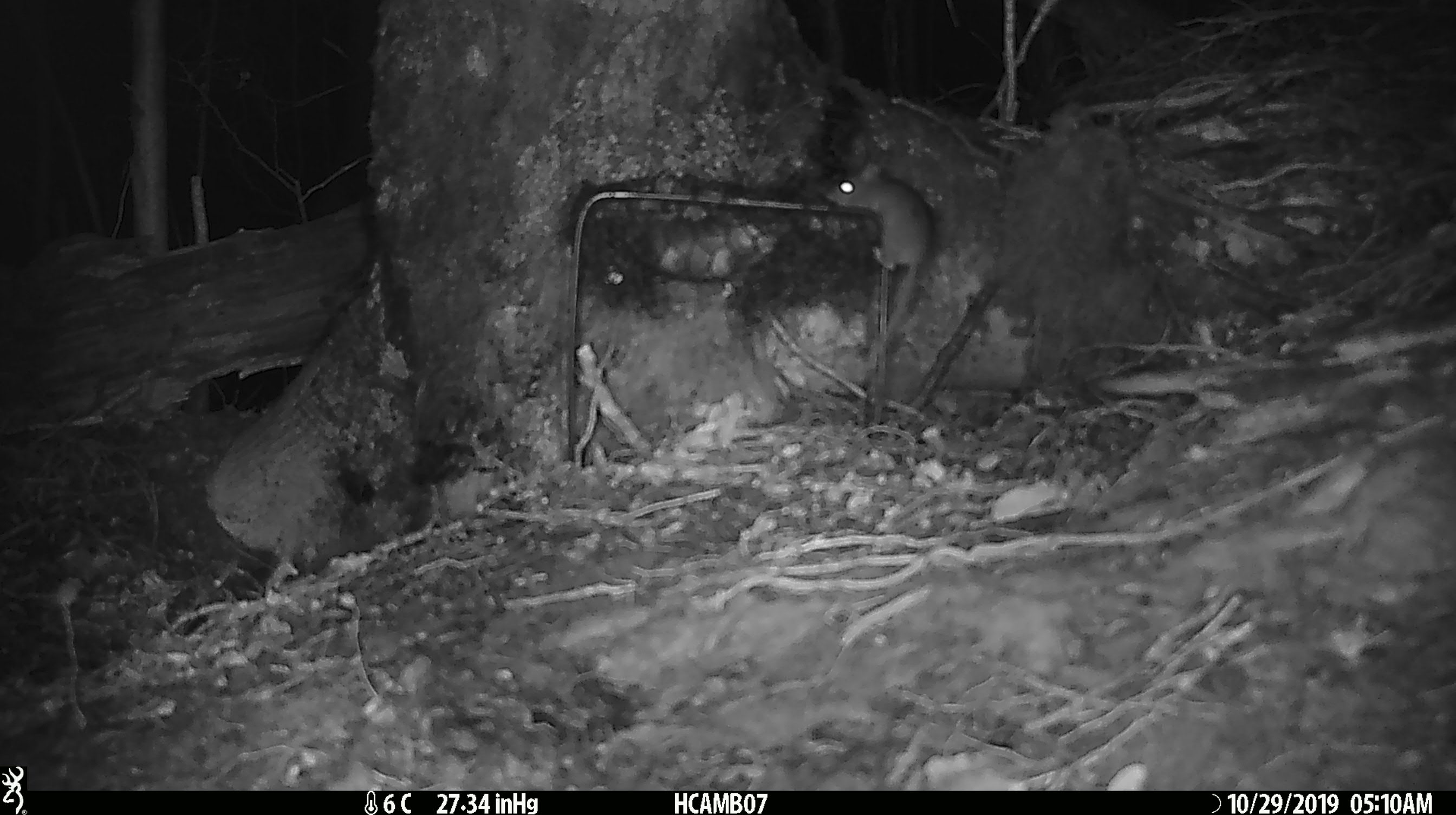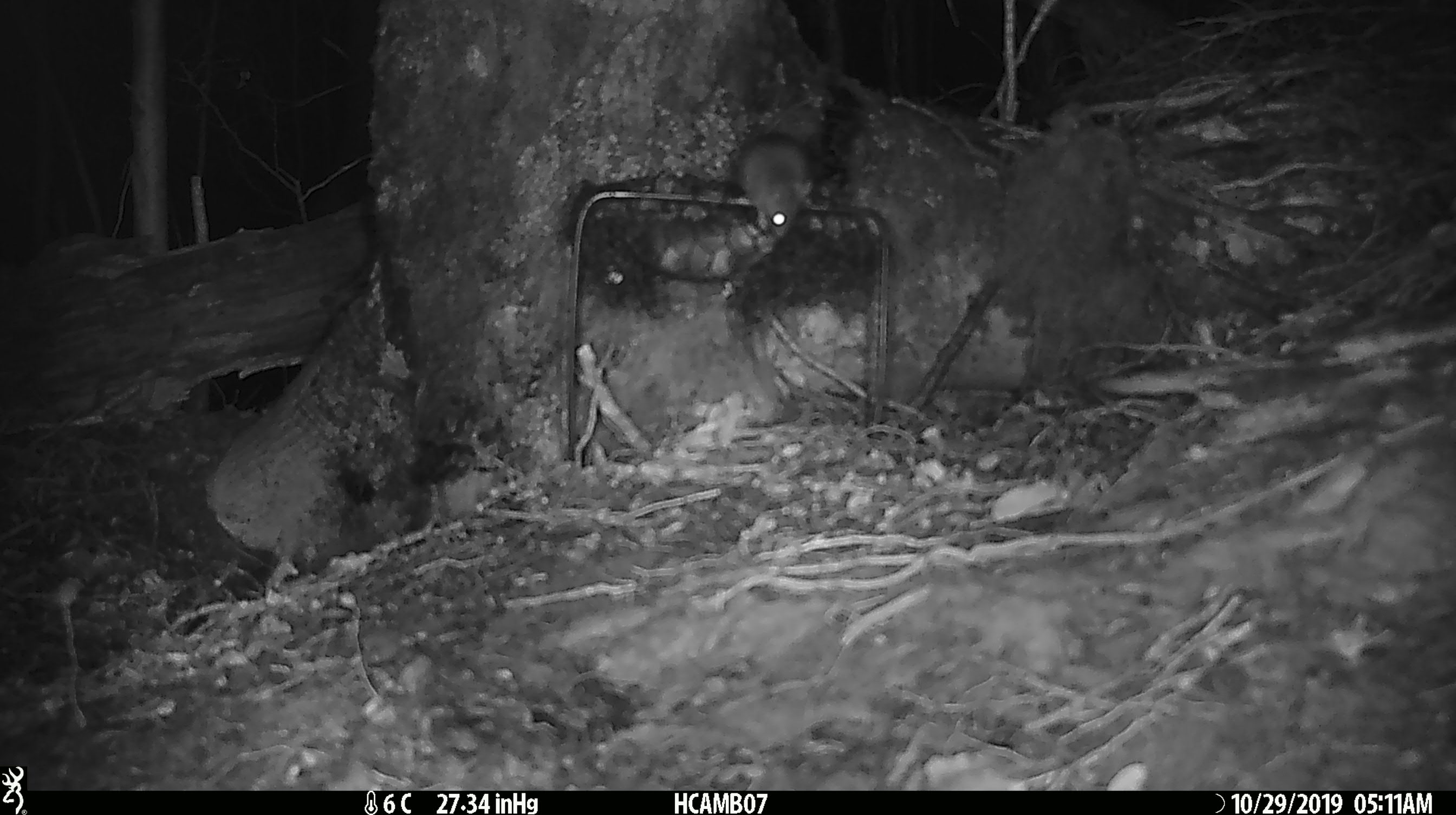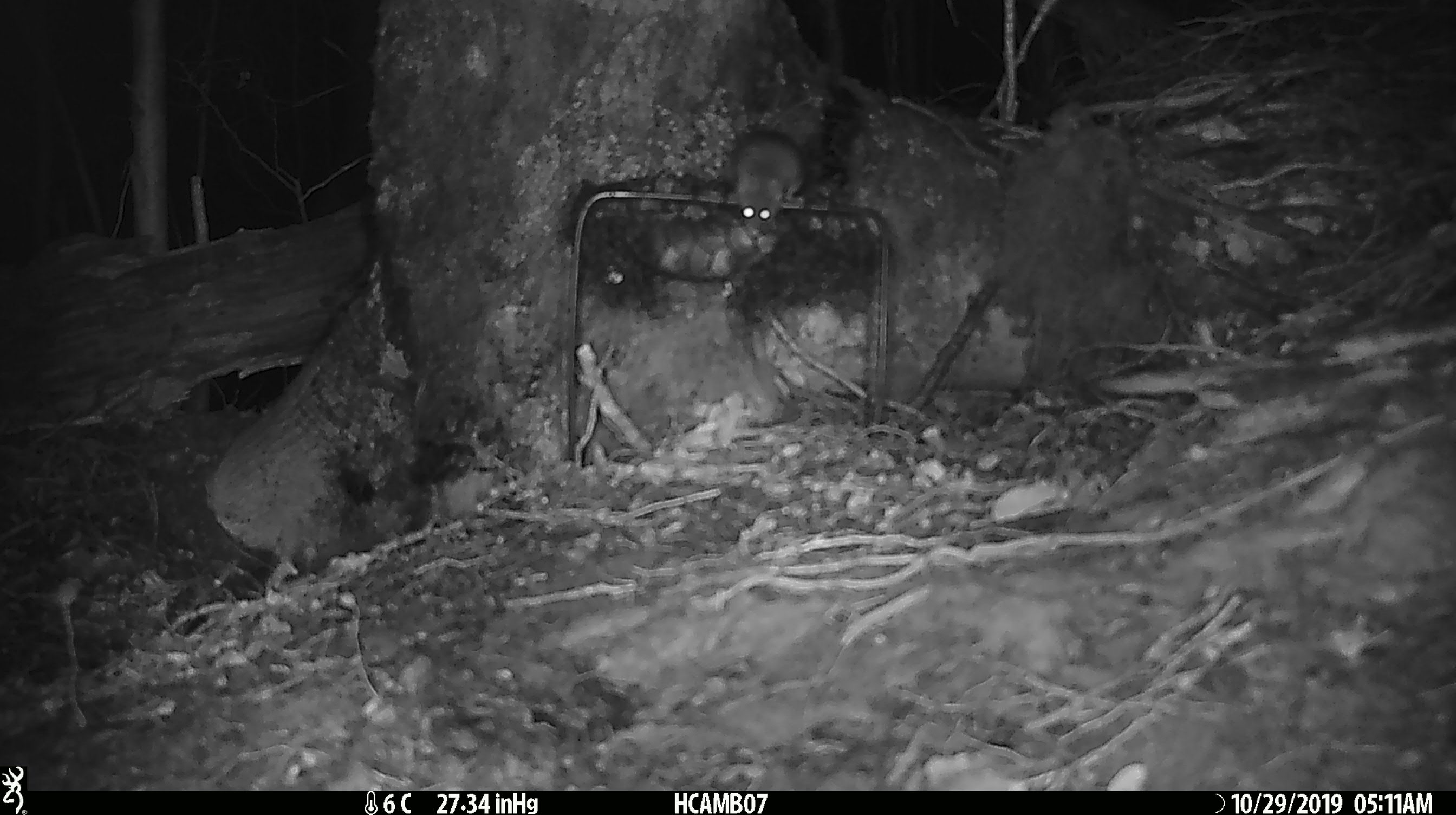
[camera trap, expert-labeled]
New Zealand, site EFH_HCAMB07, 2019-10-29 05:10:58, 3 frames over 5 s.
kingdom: Animalia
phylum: Chordata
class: Mammalia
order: Rodentia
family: Muridae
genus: Mus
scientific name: Mus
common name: mouse